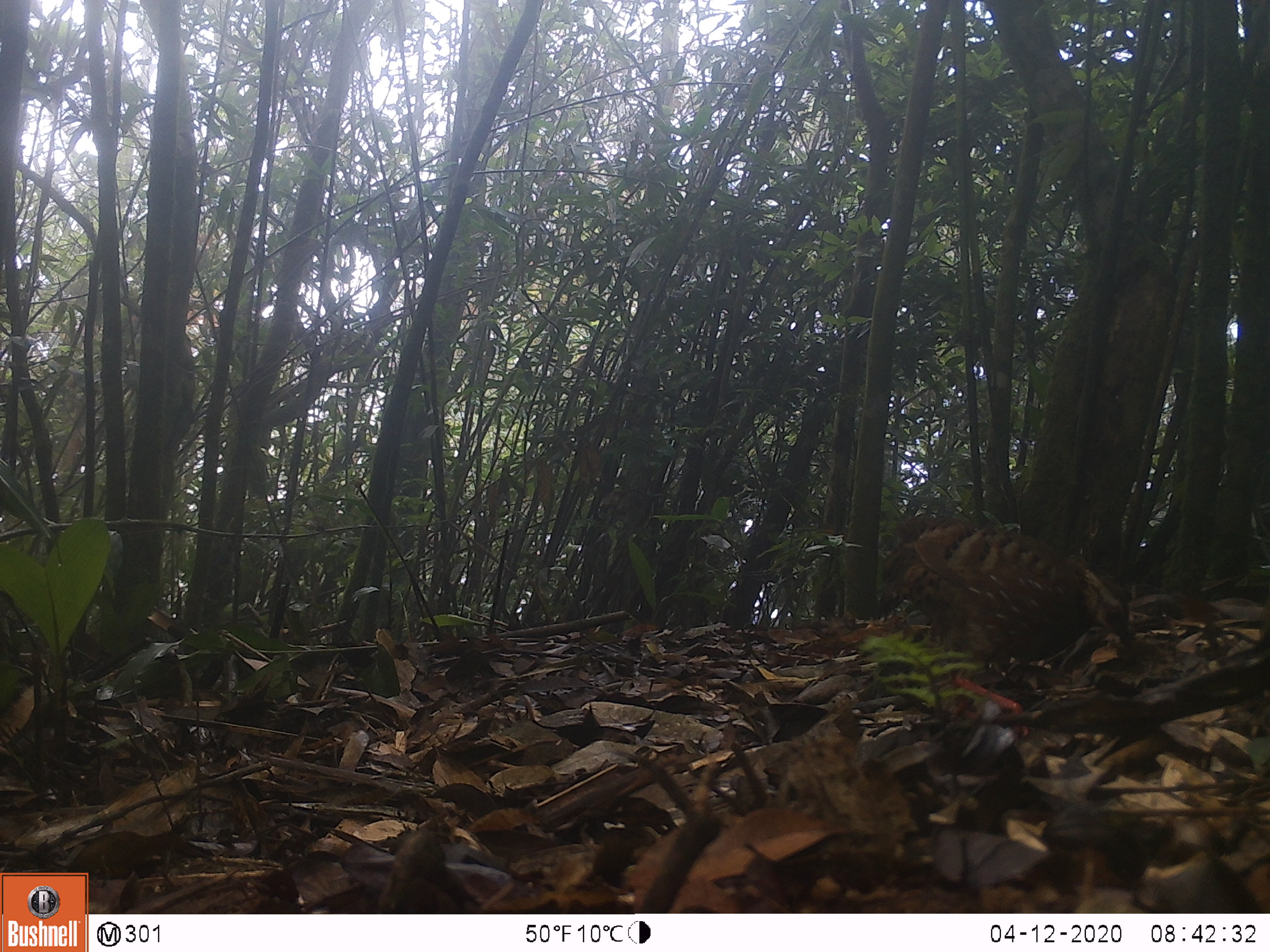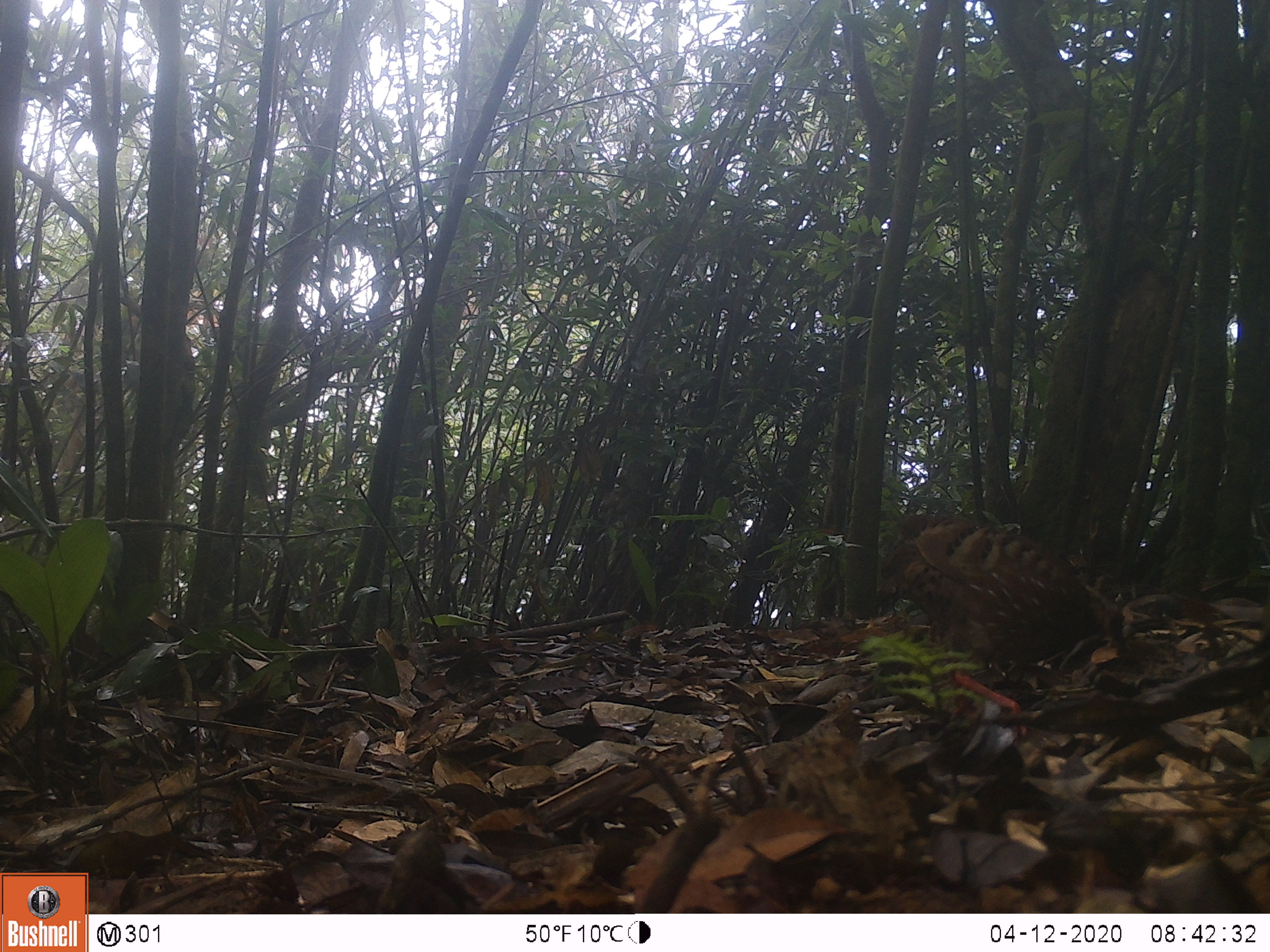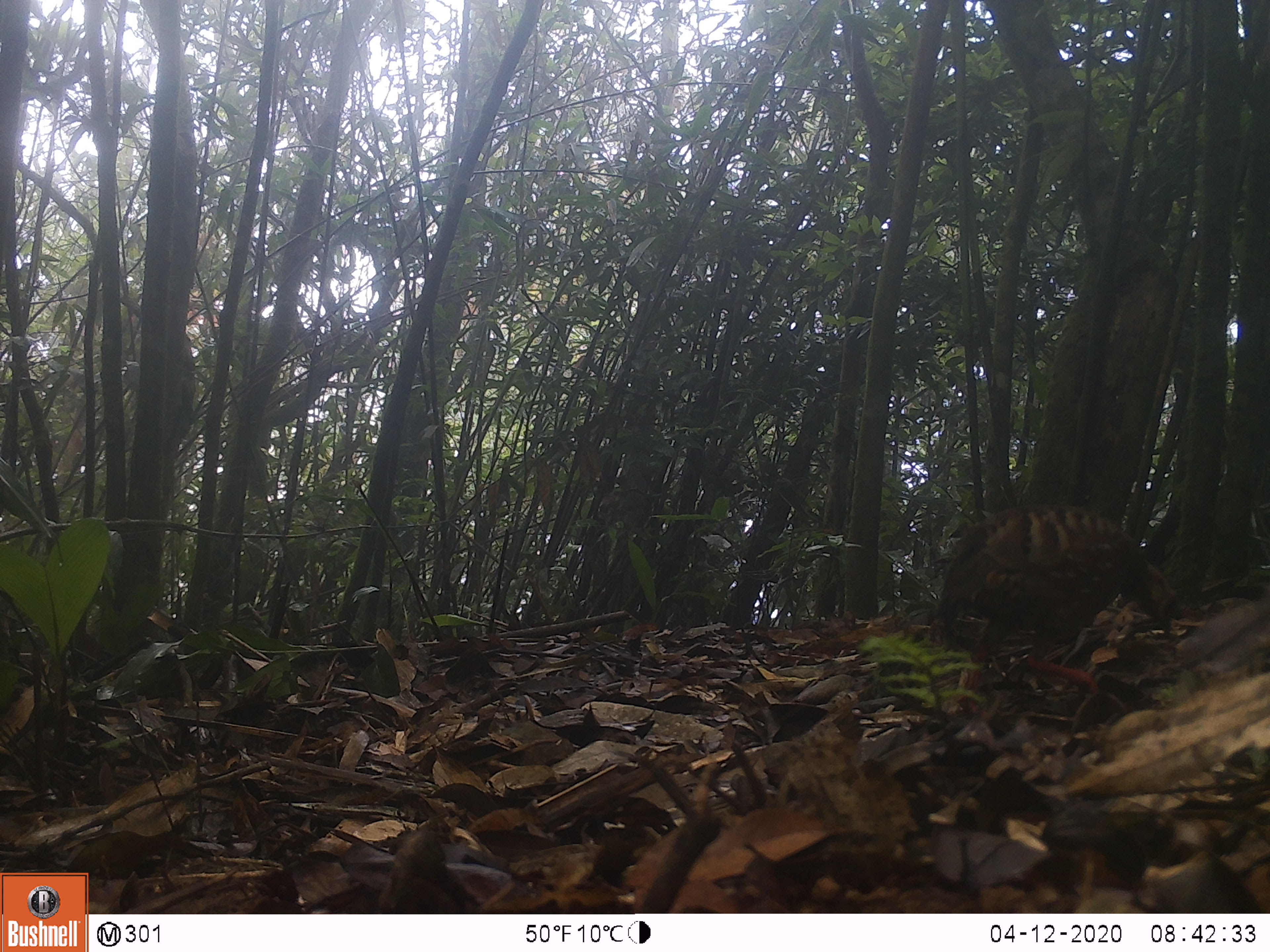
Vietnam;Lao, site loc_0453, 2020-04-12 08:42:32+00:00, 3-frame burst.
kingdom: Animalia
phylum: Chordata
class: Aves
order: Galliformes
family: Phasianidae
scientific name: Phasianidae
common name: partridge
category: unidentified partridge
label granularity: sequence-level